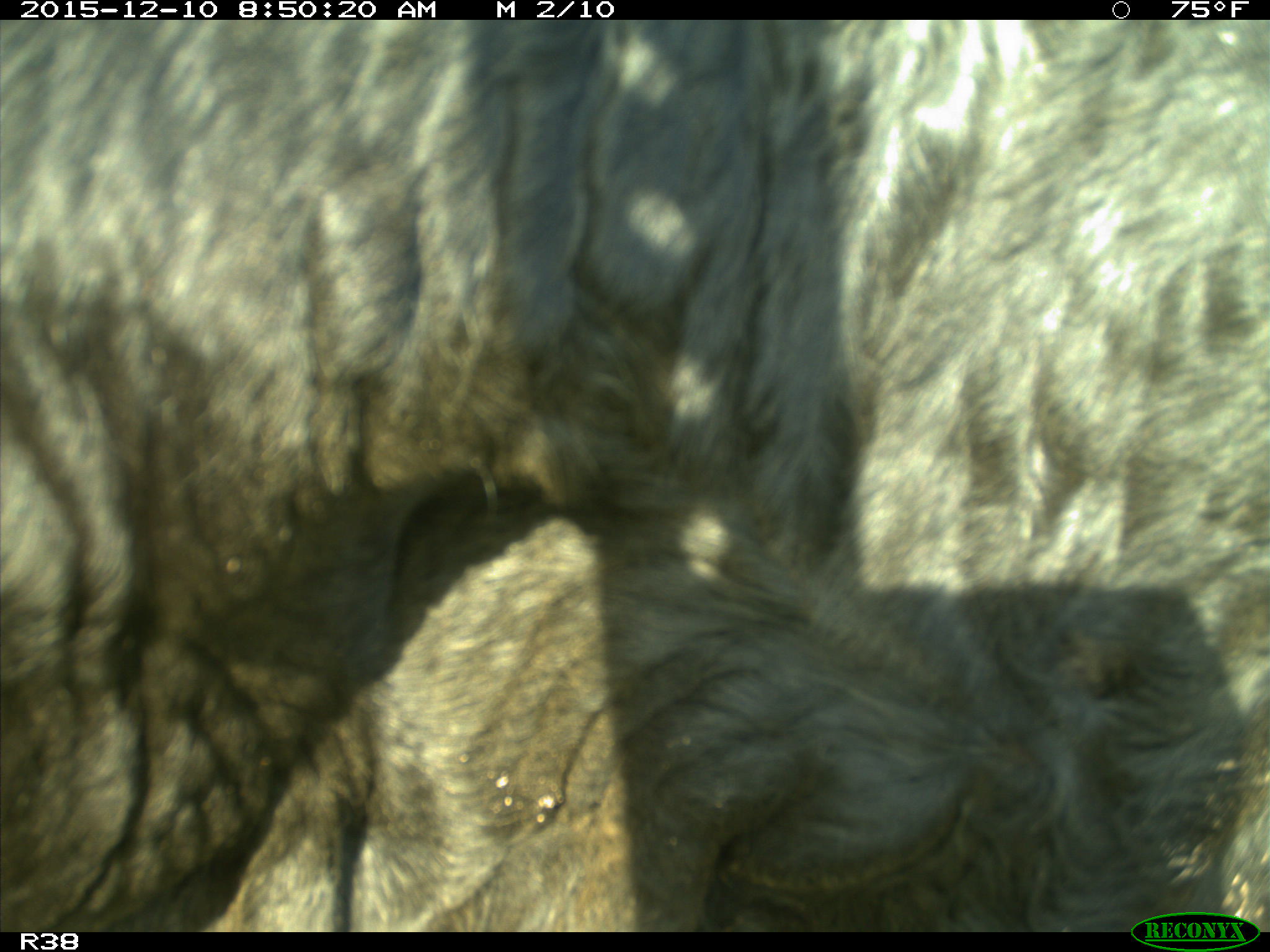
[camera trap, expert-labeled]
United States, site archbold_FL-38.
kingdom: Animalia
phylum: Chordata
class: Mammalia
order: Artiodactyla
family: Bovidae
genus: Bos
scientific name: Bos taurus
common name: domestic cow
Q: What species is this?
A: Bos taurus (domestic cow).